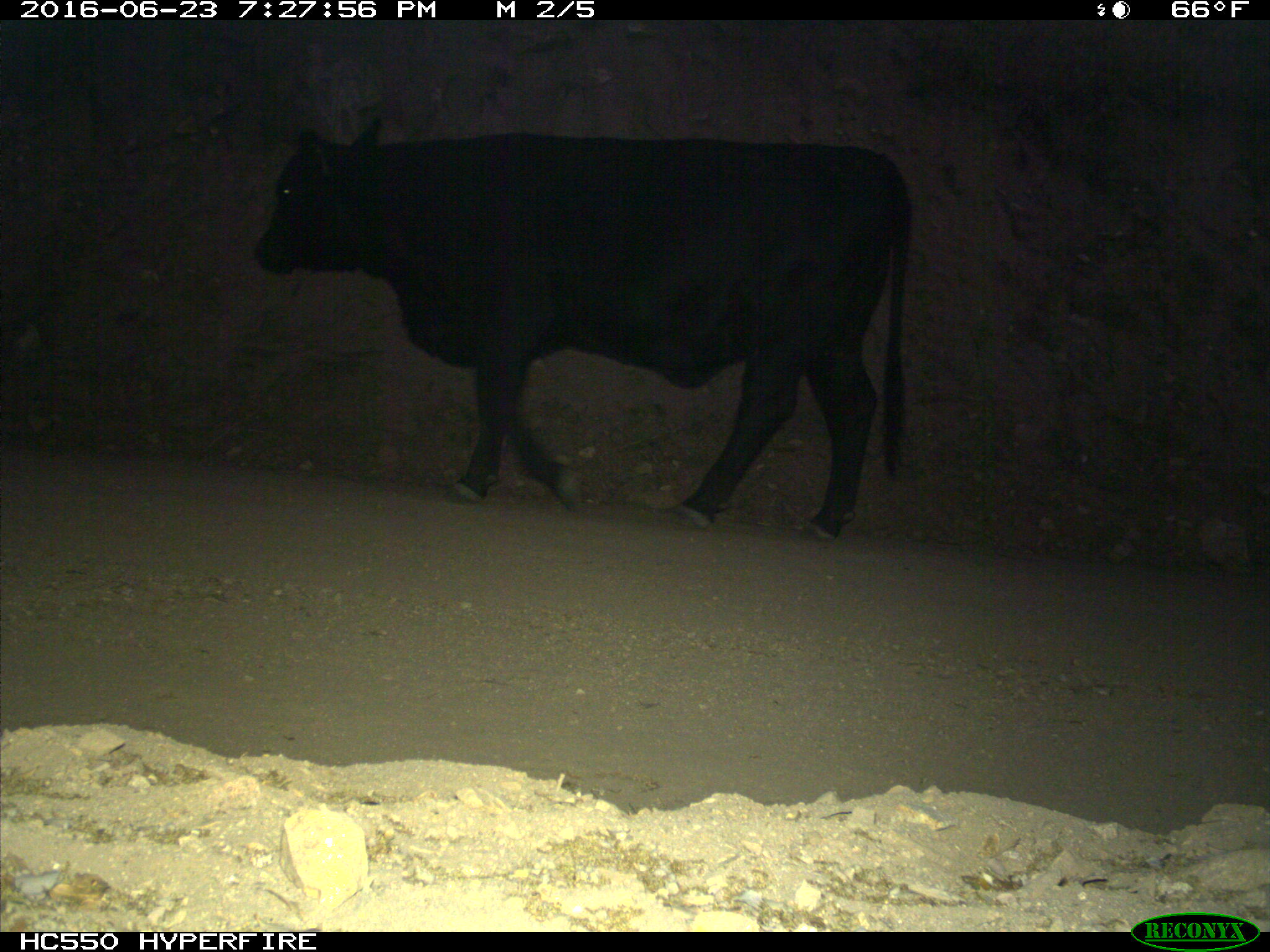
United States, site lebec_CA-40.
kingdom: Animalia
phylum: Chordata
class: Mammalia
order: Artiodactyla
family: Bovidae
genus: Bos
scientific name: Bos taurus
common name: domestic cow